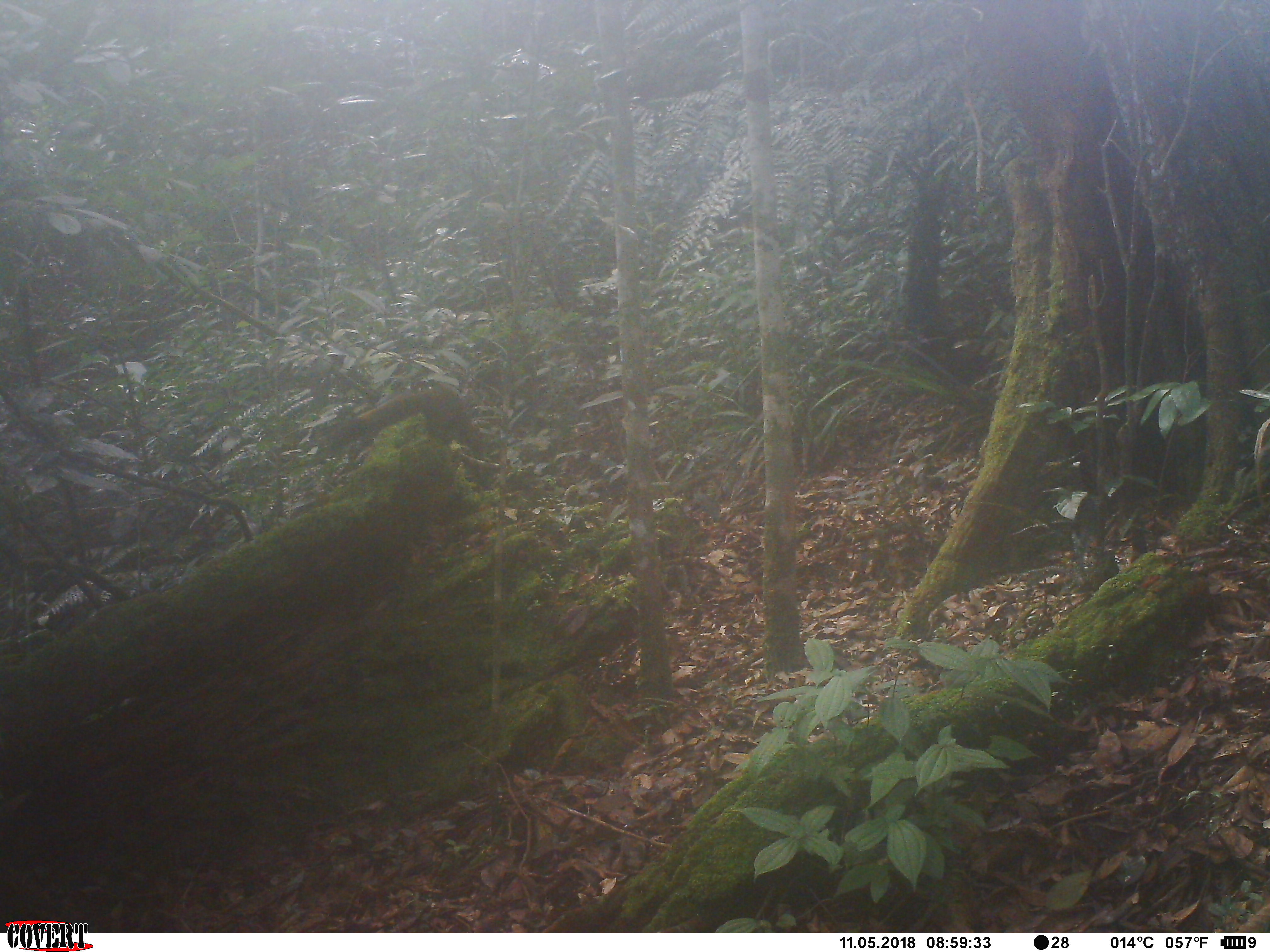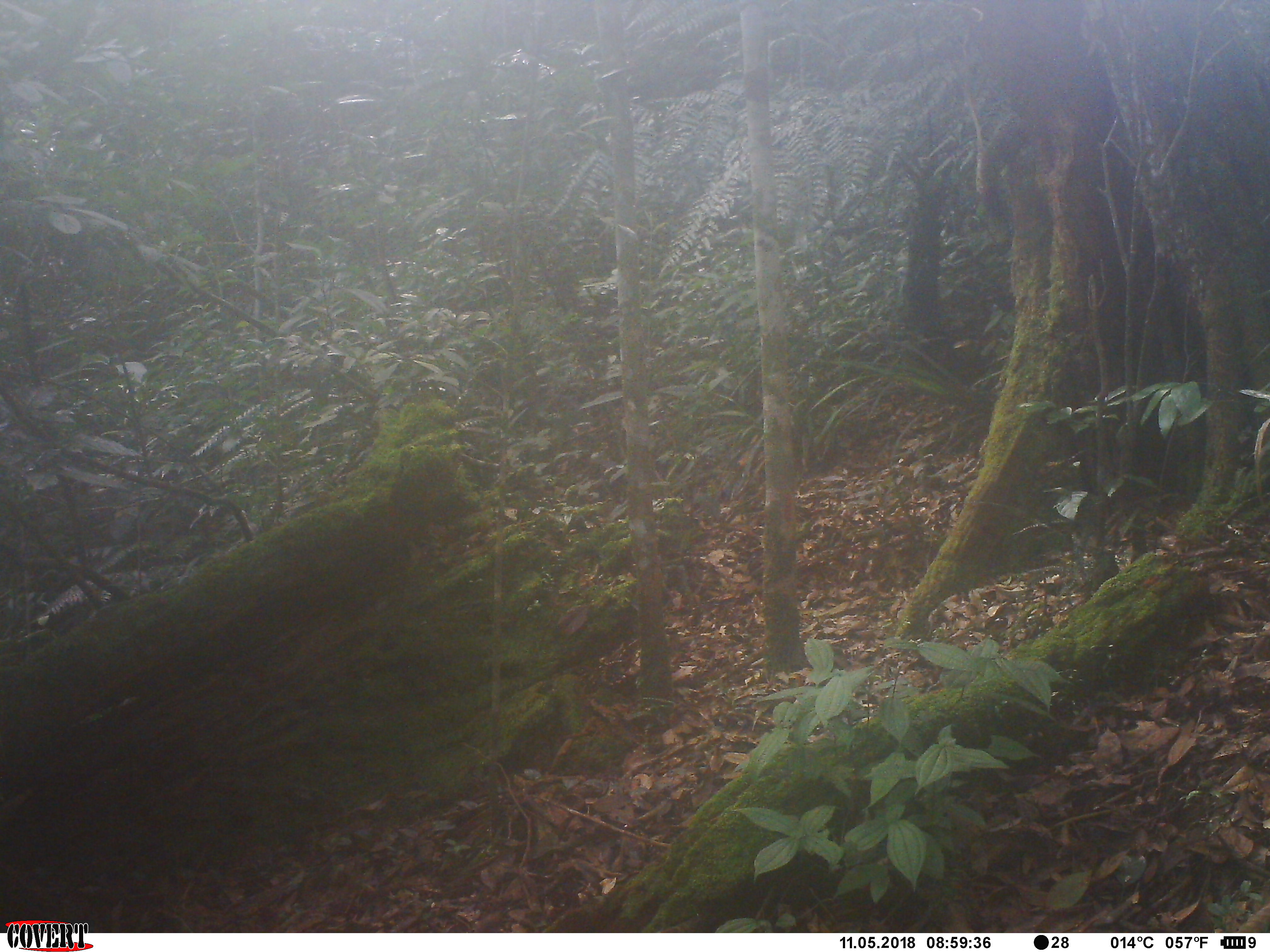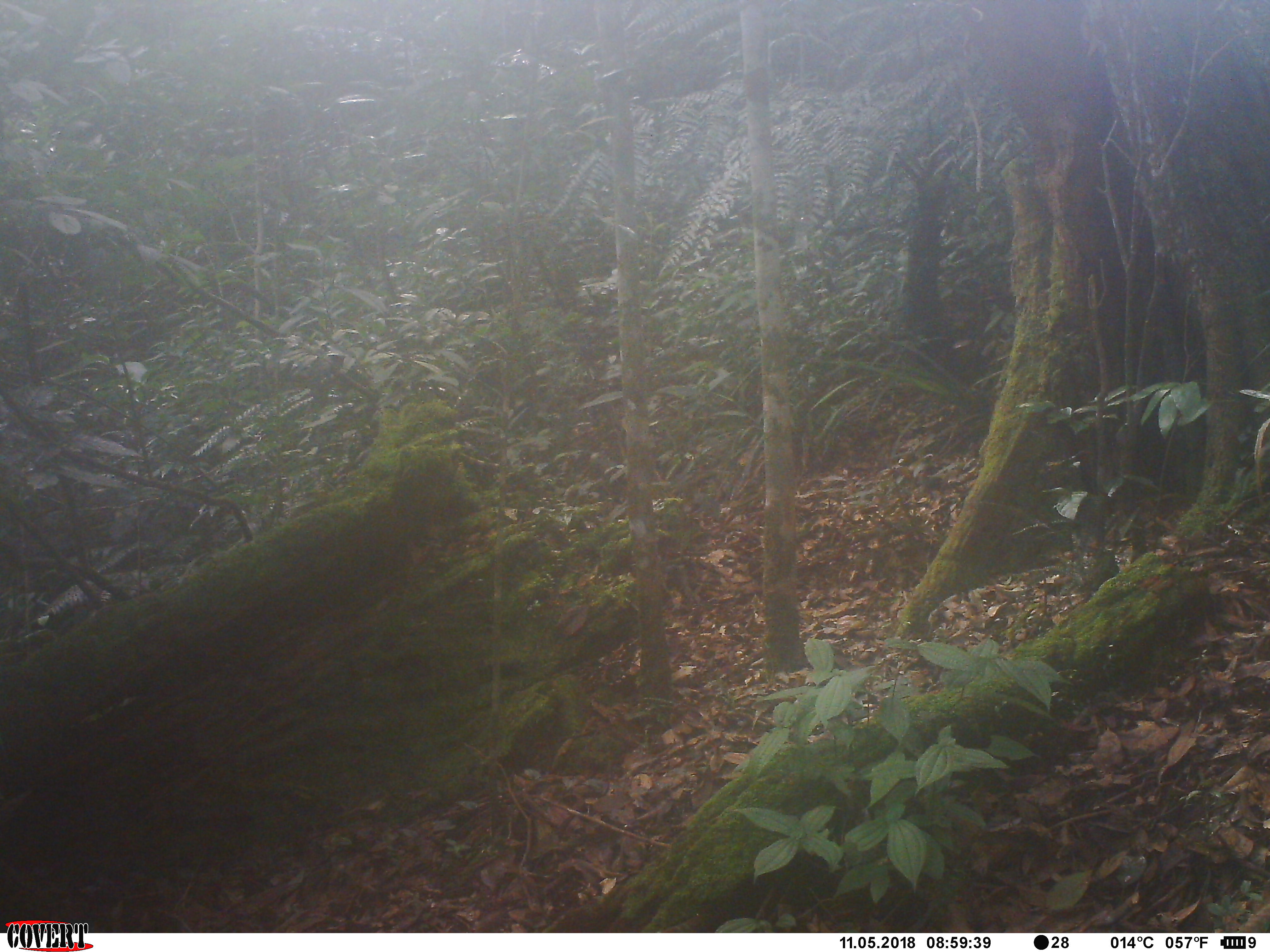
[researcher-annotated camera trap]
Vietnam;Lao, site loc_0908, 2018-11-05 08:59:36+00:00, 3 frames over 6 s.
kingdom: Animalia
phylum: Chordata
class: Mammalia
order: Rodentia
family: Sciuridae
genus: Sciurus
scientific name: Sciurus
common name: squirrel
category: unidentified squirrel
Unidentified squirrel (squirrel) (Sciurus). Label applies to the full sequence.